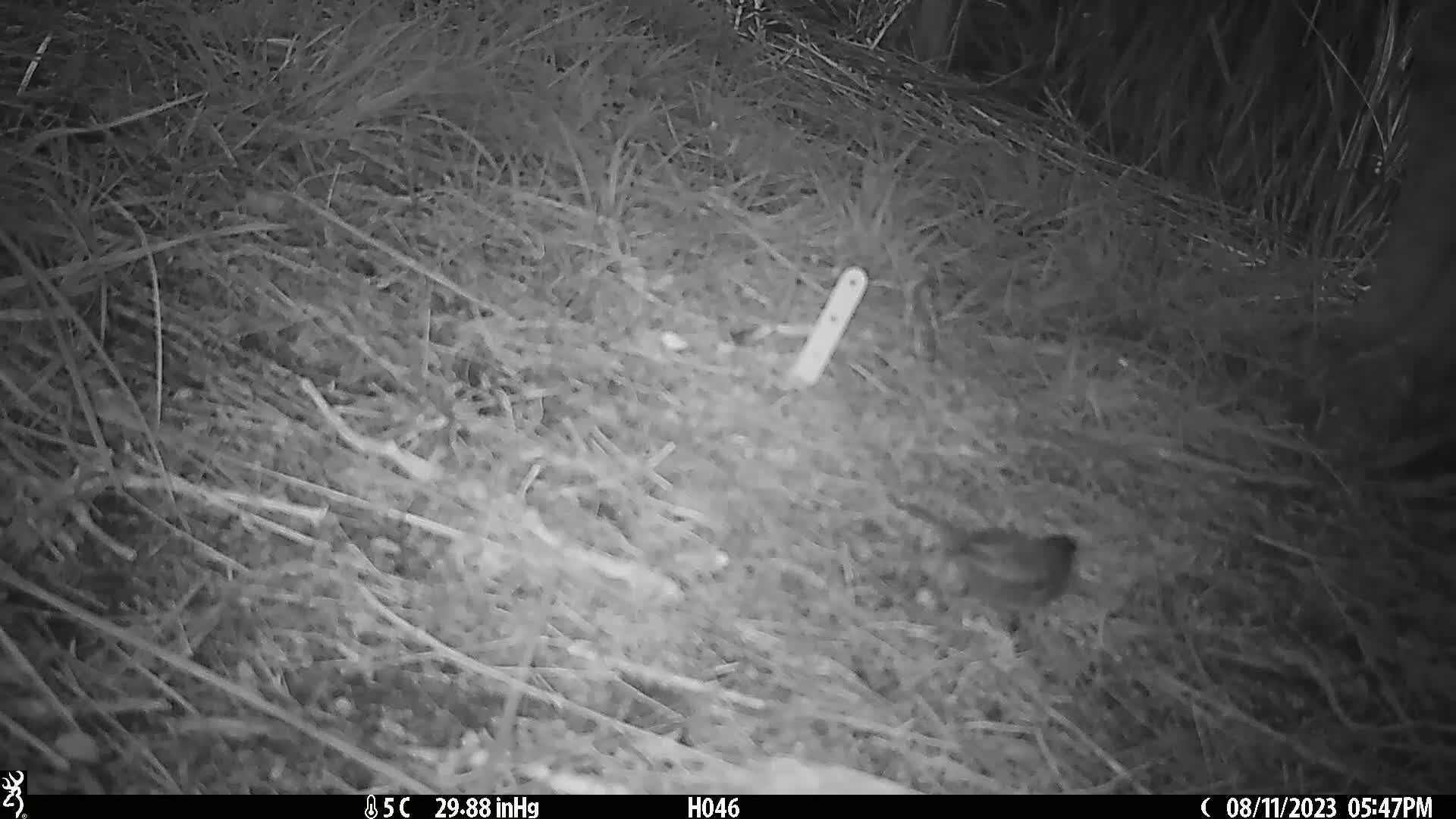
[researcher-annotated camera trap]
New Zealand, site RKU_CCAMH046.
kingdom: Animalia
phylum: Chordata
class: Aves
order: Passeriformes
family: Prunellidae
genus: Prunella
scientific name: Prunella modularis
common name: dunnock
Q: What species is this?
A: Dunnock (Prunella modularis).